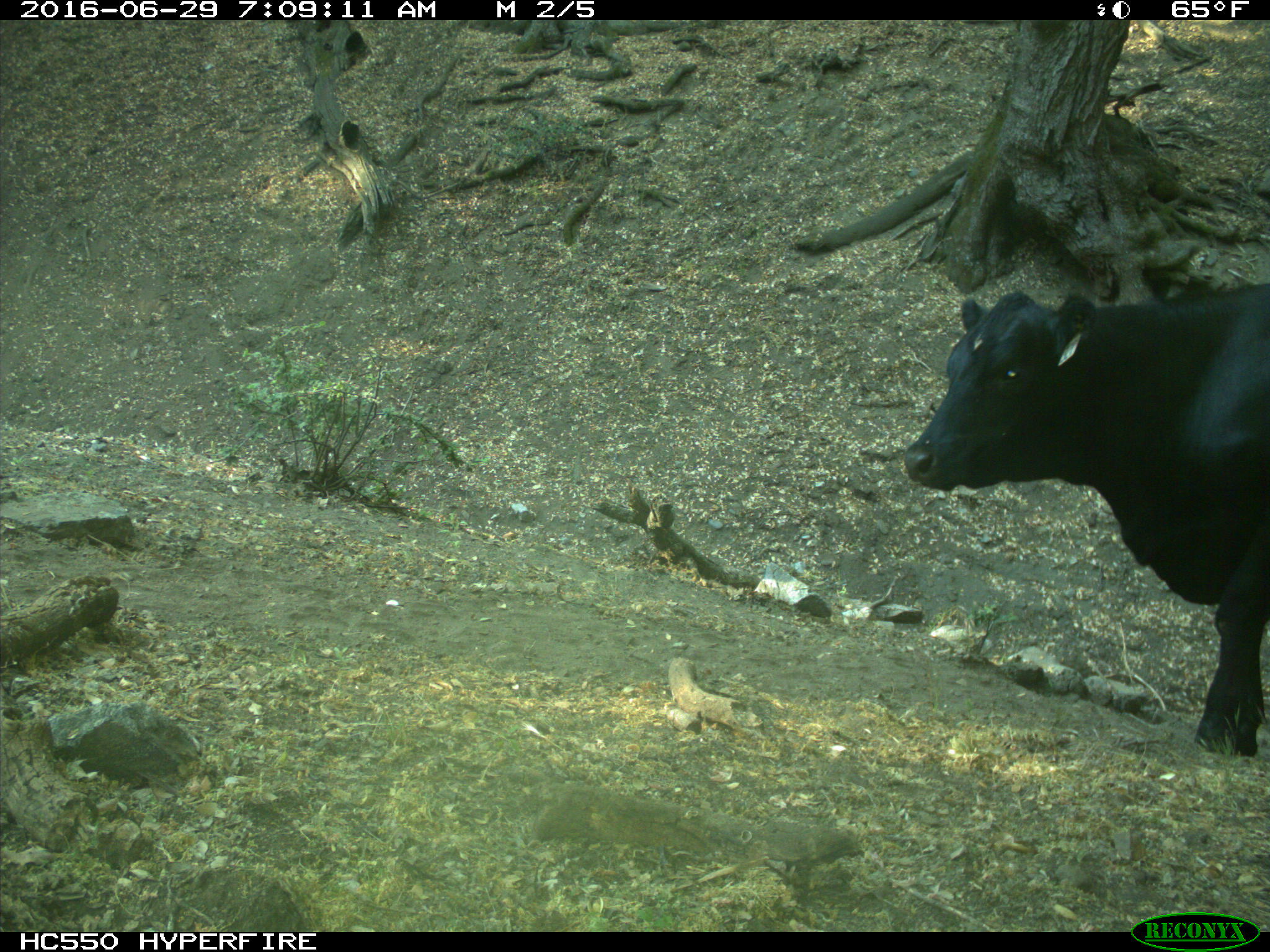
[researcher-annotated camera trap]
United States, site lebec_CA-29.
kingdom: Animalia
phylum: Chordata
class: Mammalia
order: Artiodactyla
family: Bovidae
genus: Bos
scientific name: Bos taurus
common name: domestic cow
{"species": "Bos taurus (domestic cow)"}